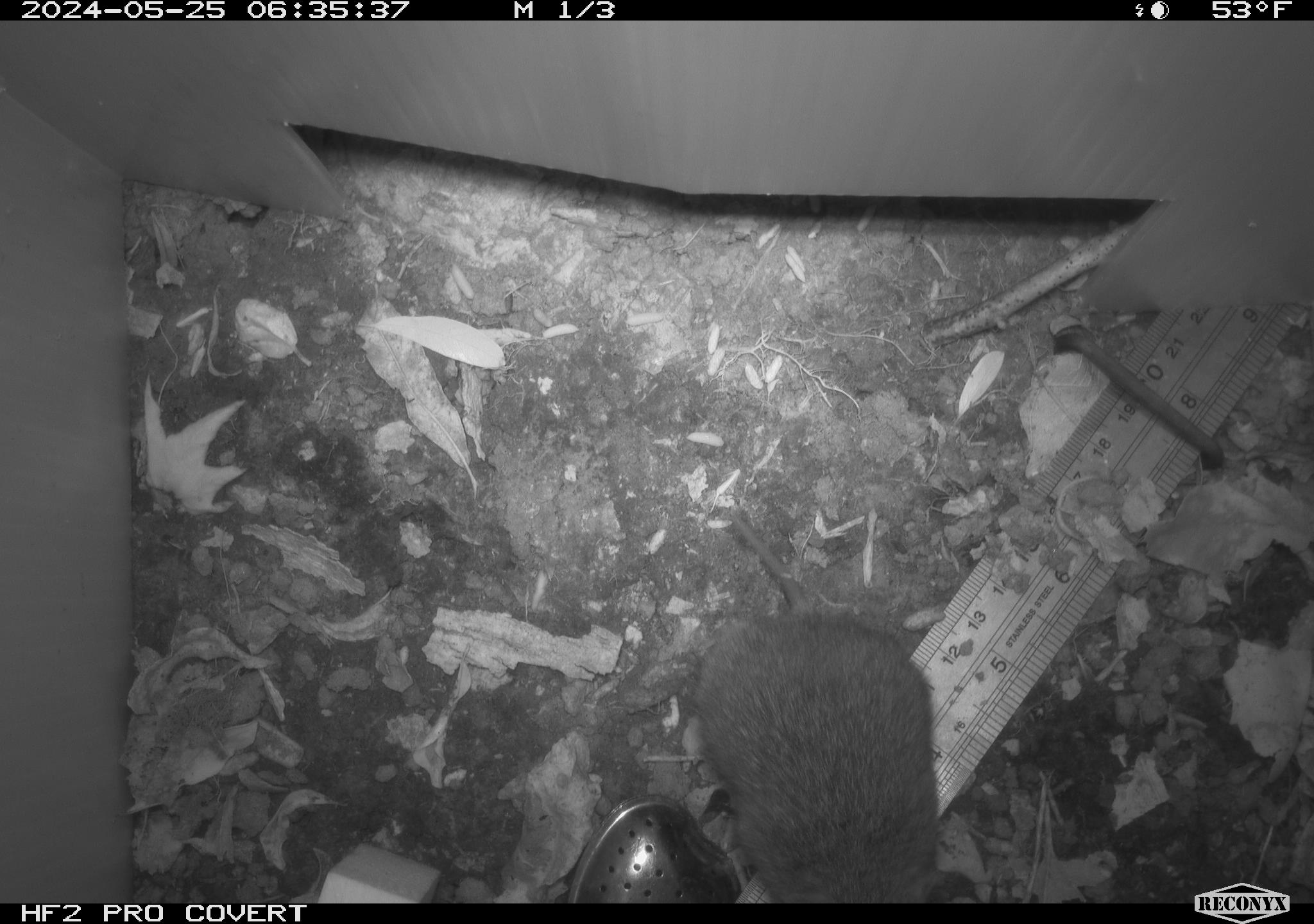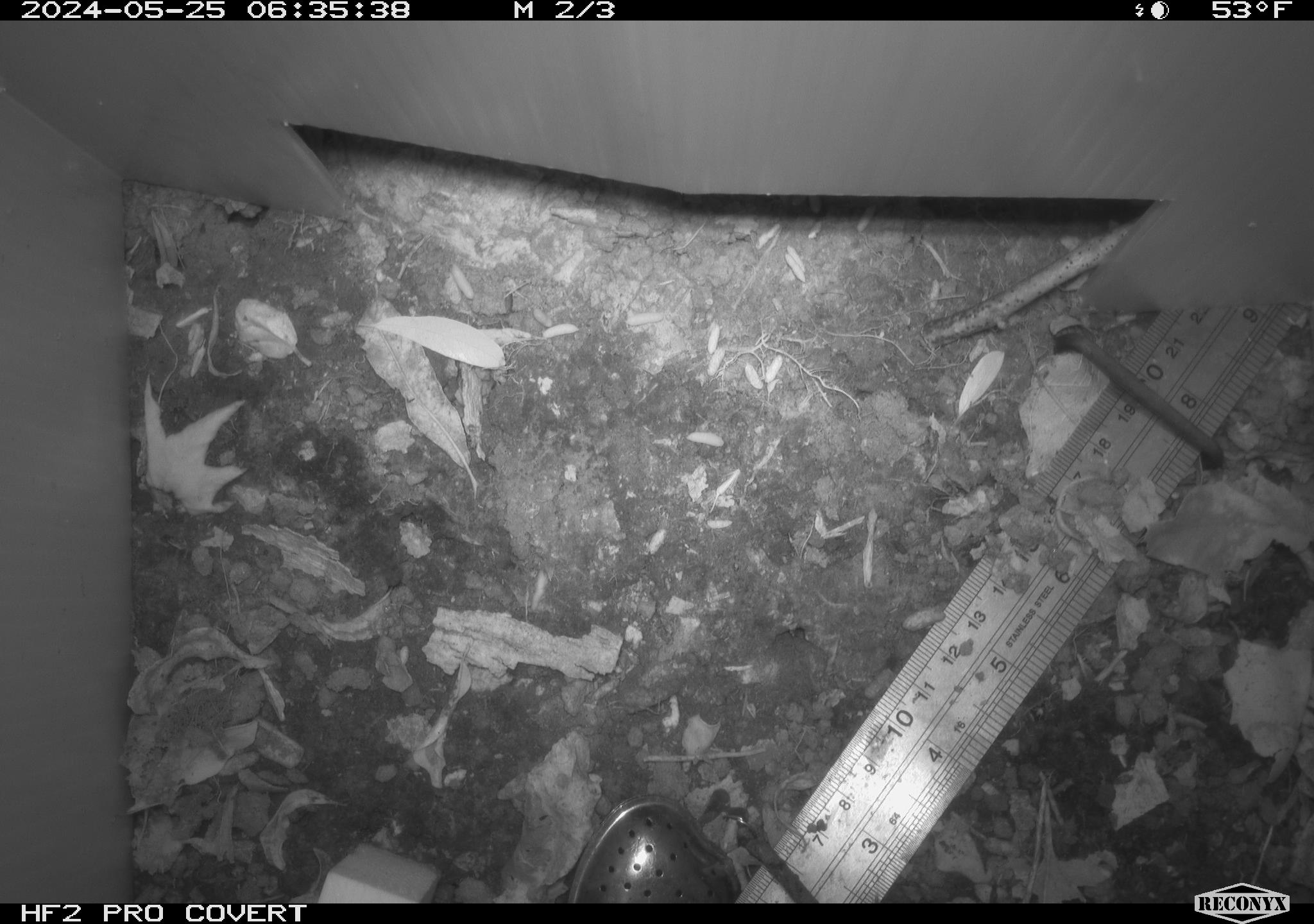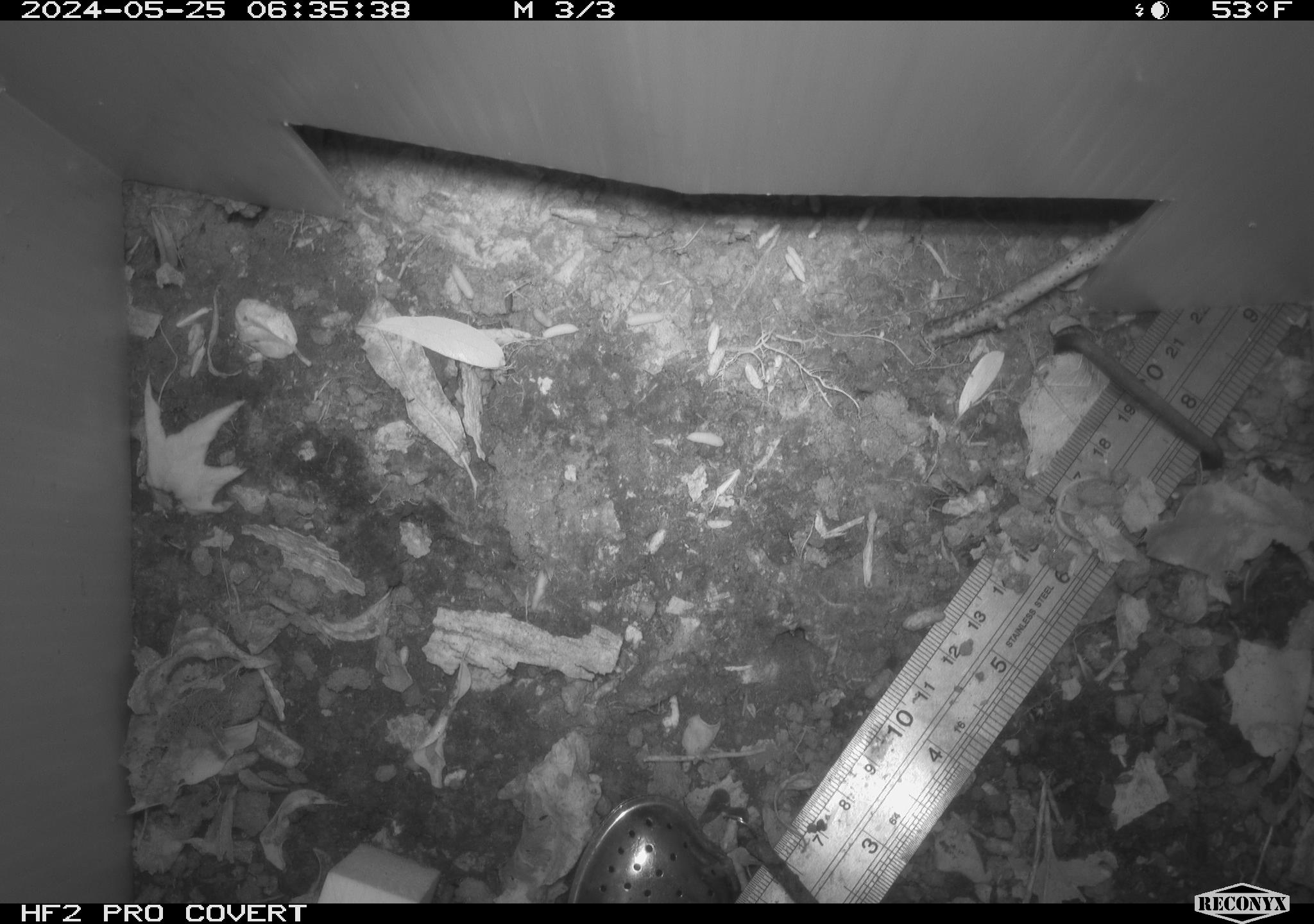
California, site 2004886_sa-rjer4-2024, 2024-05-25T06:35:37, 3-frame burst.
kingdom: Animalia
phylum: Chordata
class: Mammalia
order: Rodentia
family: Cricetidae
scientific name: Arvicolinae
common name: voles, lemmings, and muskrats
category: arvicolinae subfamily